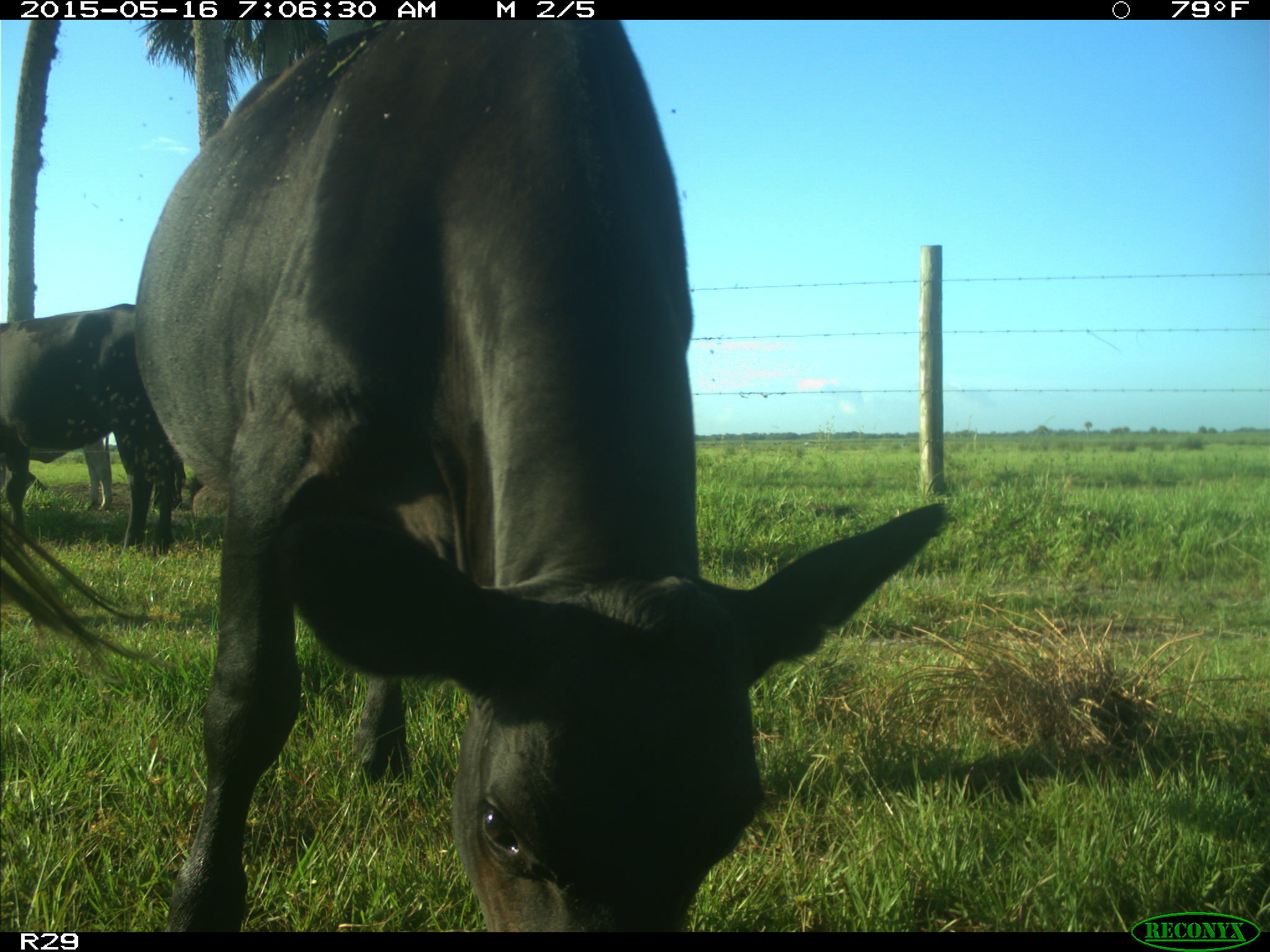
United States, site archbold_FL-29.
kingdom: Animalia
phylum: Chordata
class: Mammalia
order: Artiodactyla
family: Bovidae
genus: Bos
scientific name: Bos taurus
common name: domestic cow